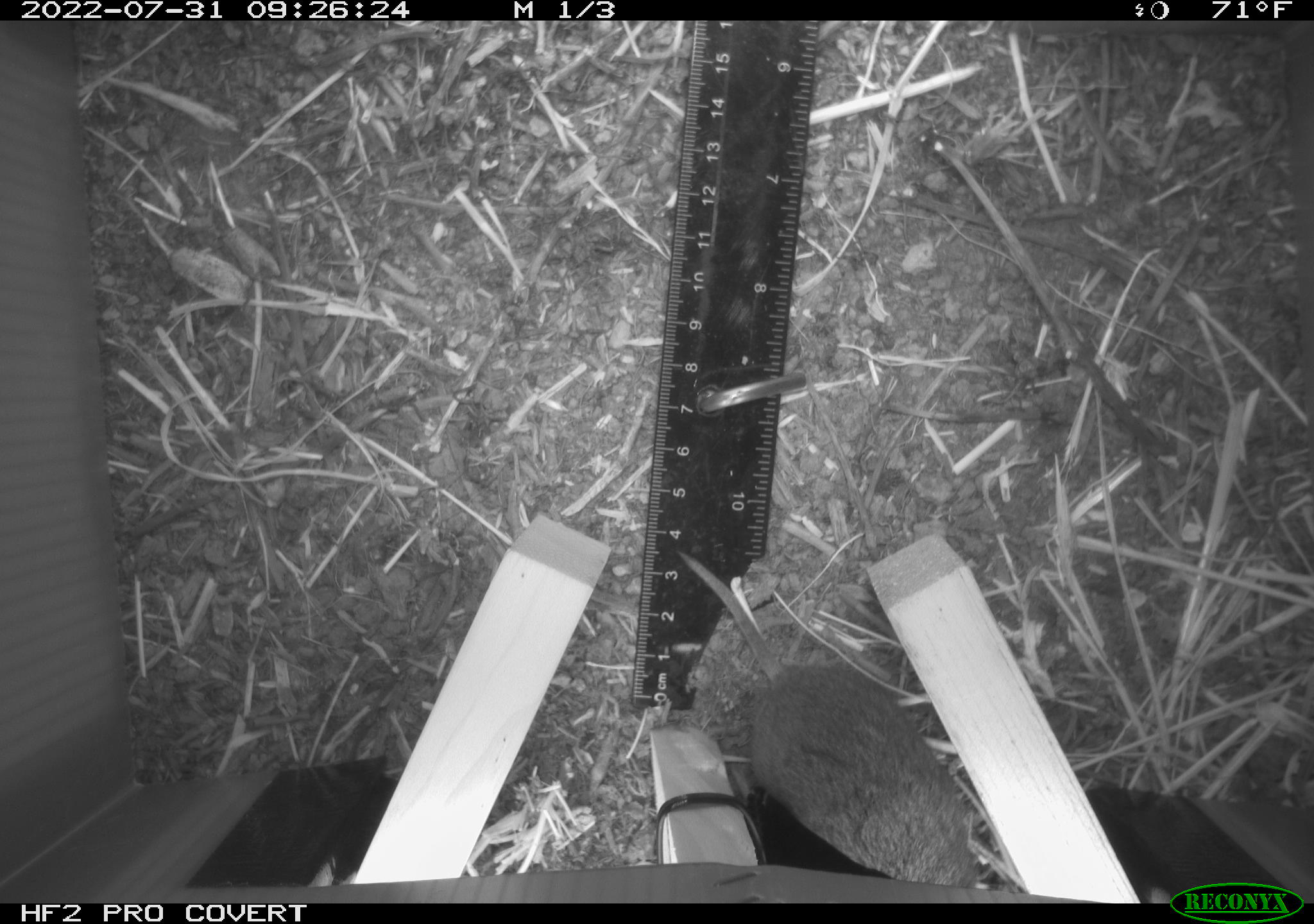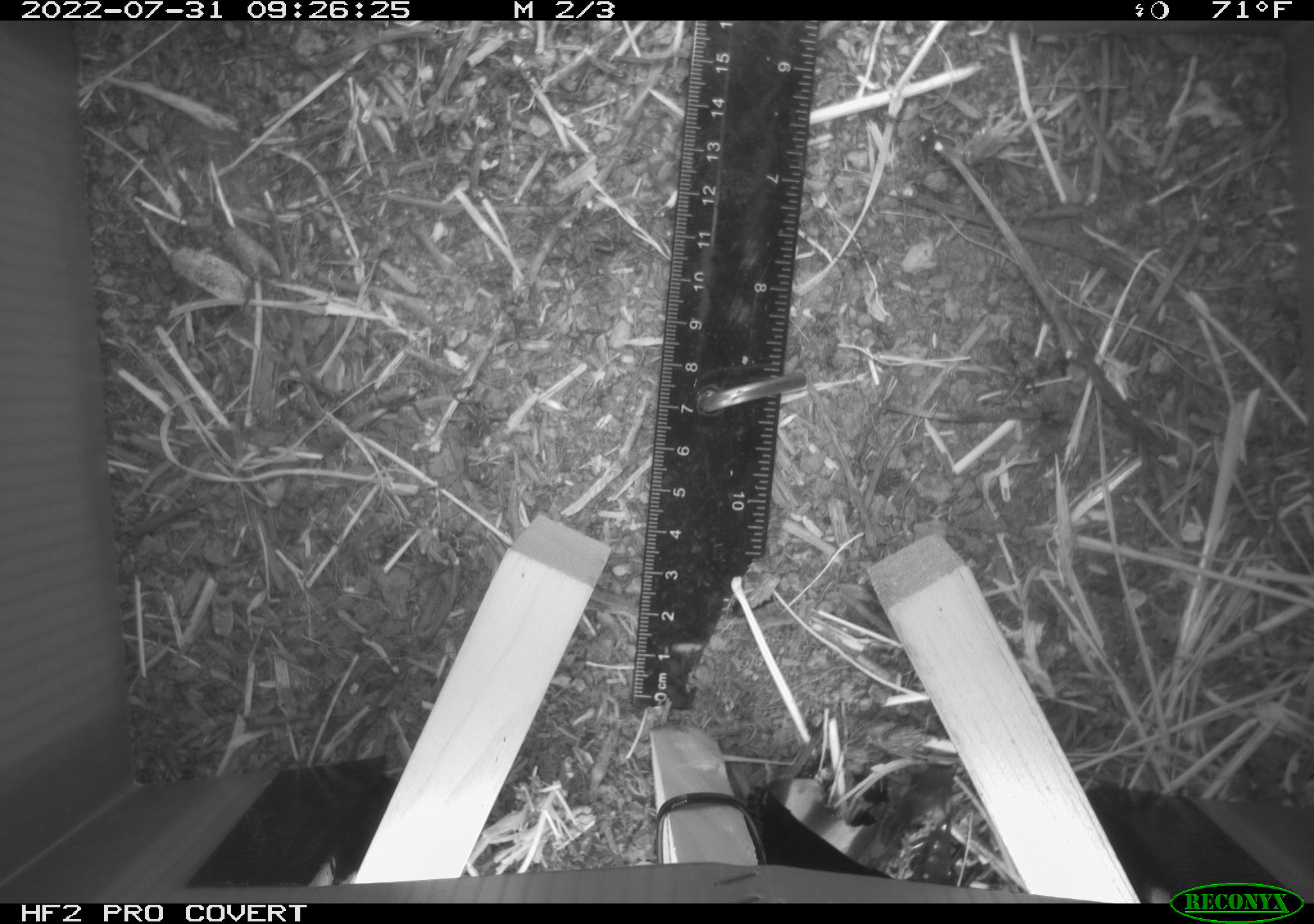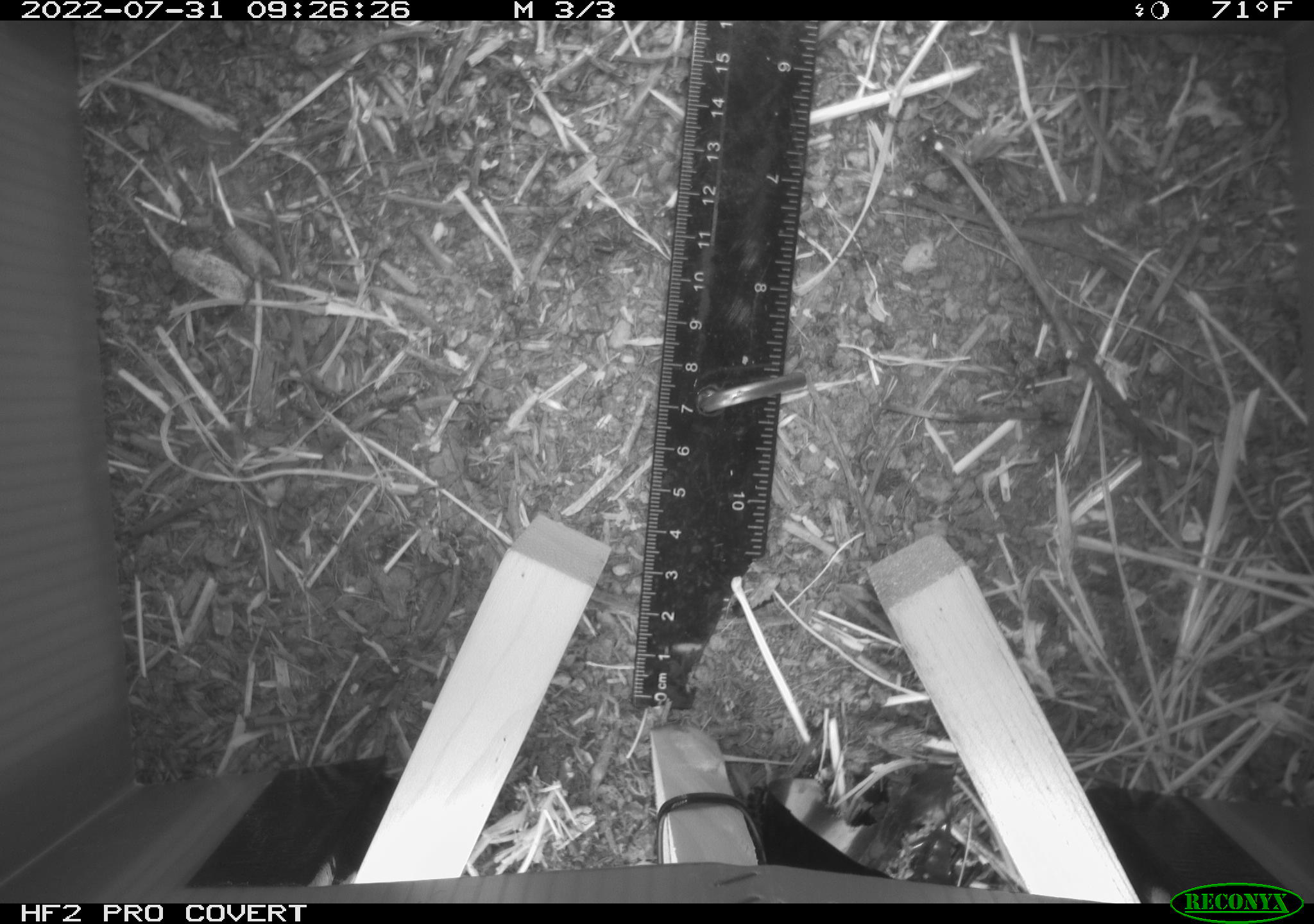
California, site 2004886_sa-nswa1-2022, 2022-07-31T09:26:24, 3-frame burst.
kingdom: Animalia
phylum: Chordata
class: Mammalia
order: Rodentia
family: Cricetidae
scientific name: Cricetidae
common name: hamsters, voles, lemmings, and allies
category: cricetidae family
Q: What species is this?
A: Cricetidae family (hamsters, voles, lemmings, and allies) (Cricetidae).